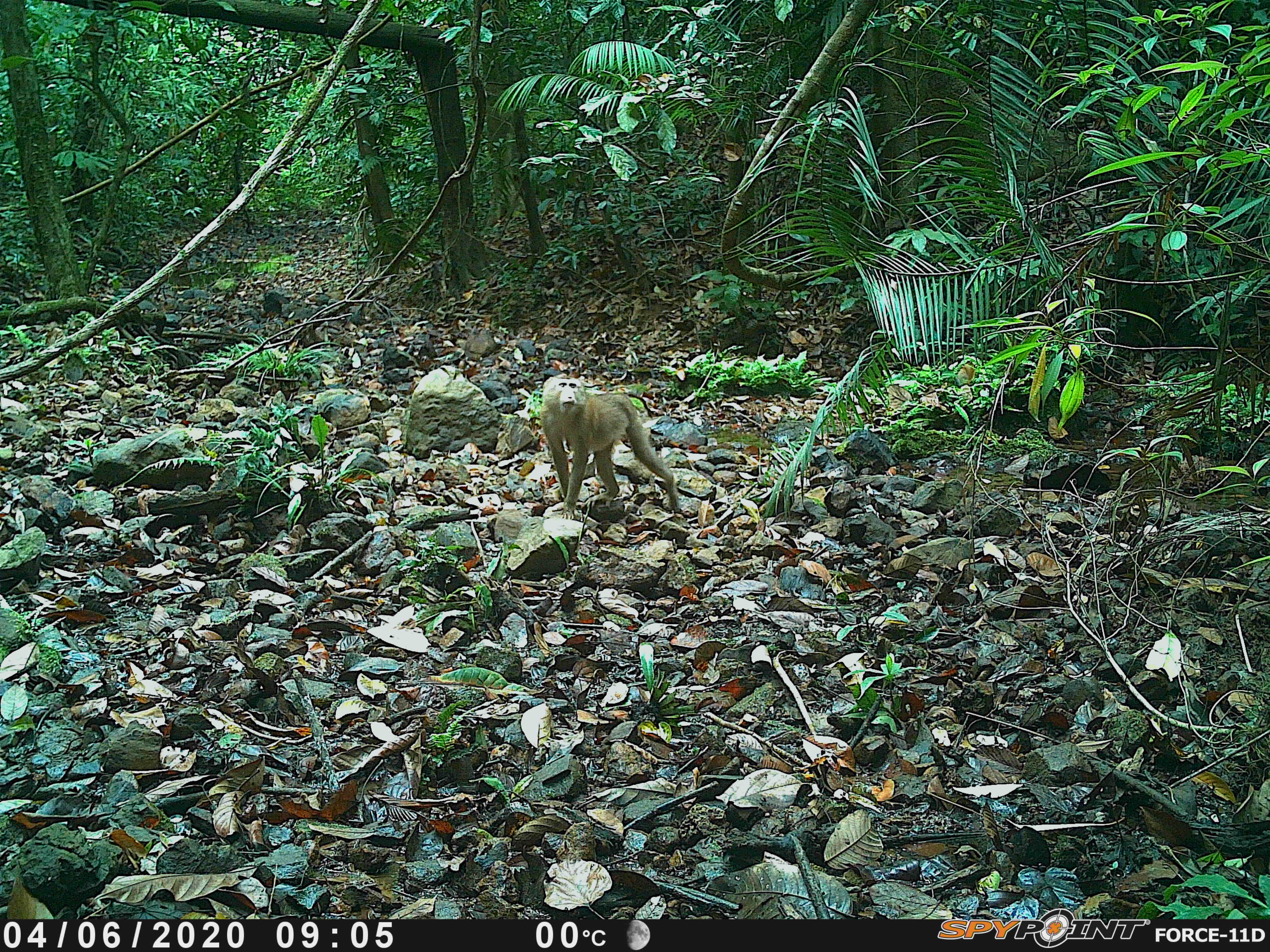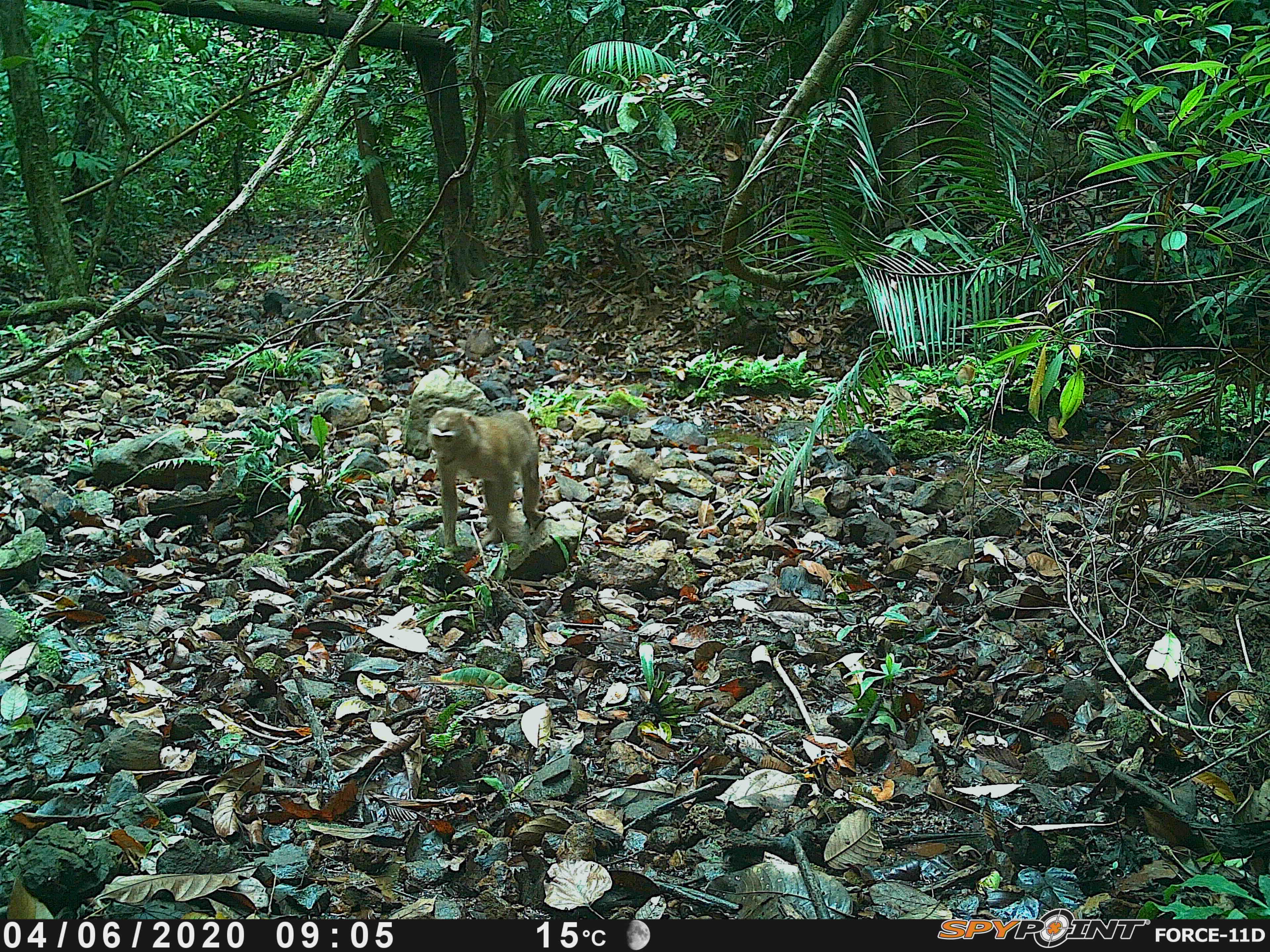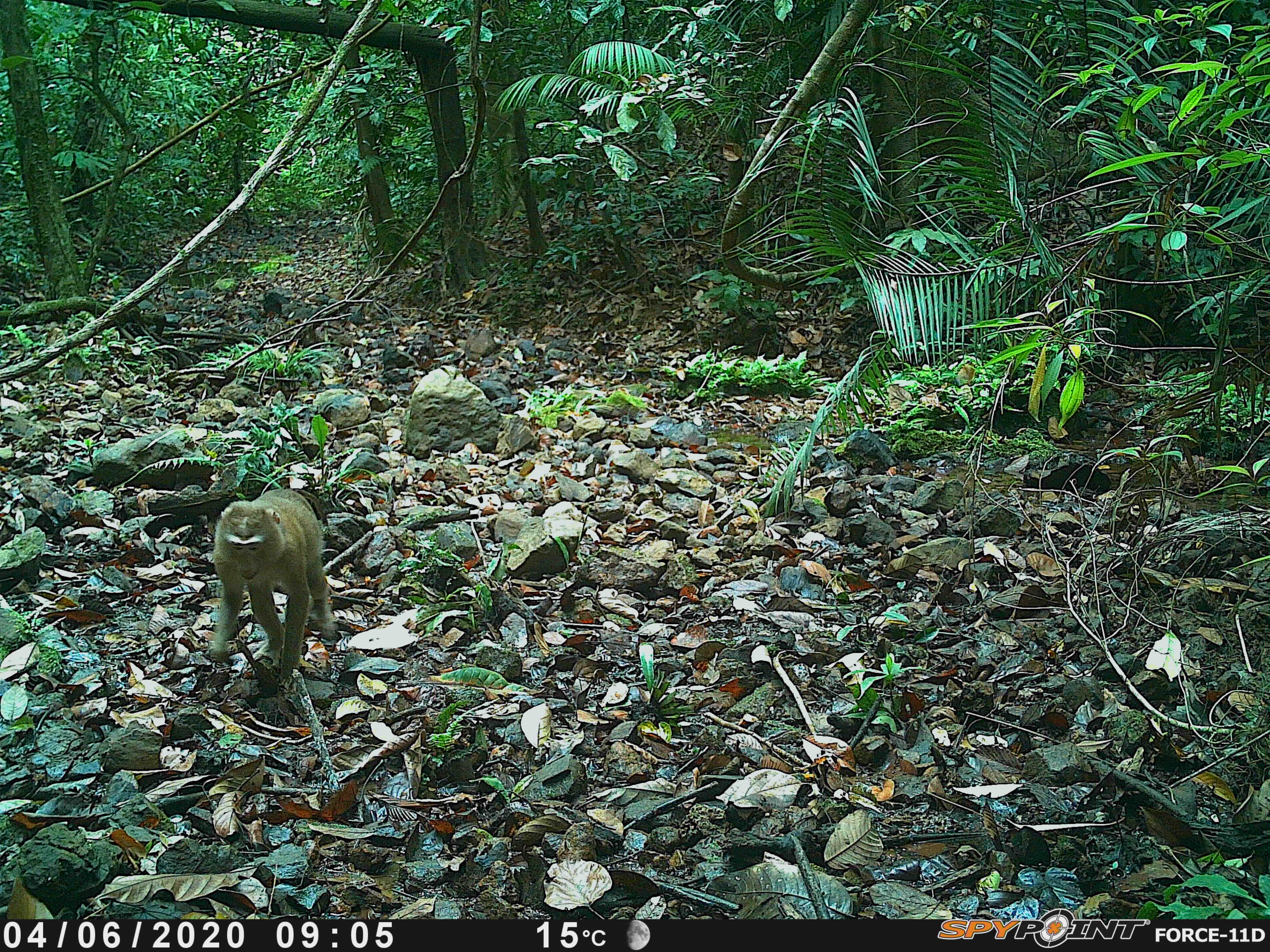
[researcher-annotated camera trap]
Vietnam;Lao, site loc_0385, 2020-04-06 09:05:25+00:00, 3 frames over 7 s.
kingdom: Animalia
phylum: Chordata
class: Mammalia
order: Primates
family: Cercopithecidae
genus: Macaca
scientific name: Macaca nemestrina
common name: pig-tailed macaque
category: pig tailed macaque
Pig tailed macaque (pig-tailed macaque) (Macaca nemestrina). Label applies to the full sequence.